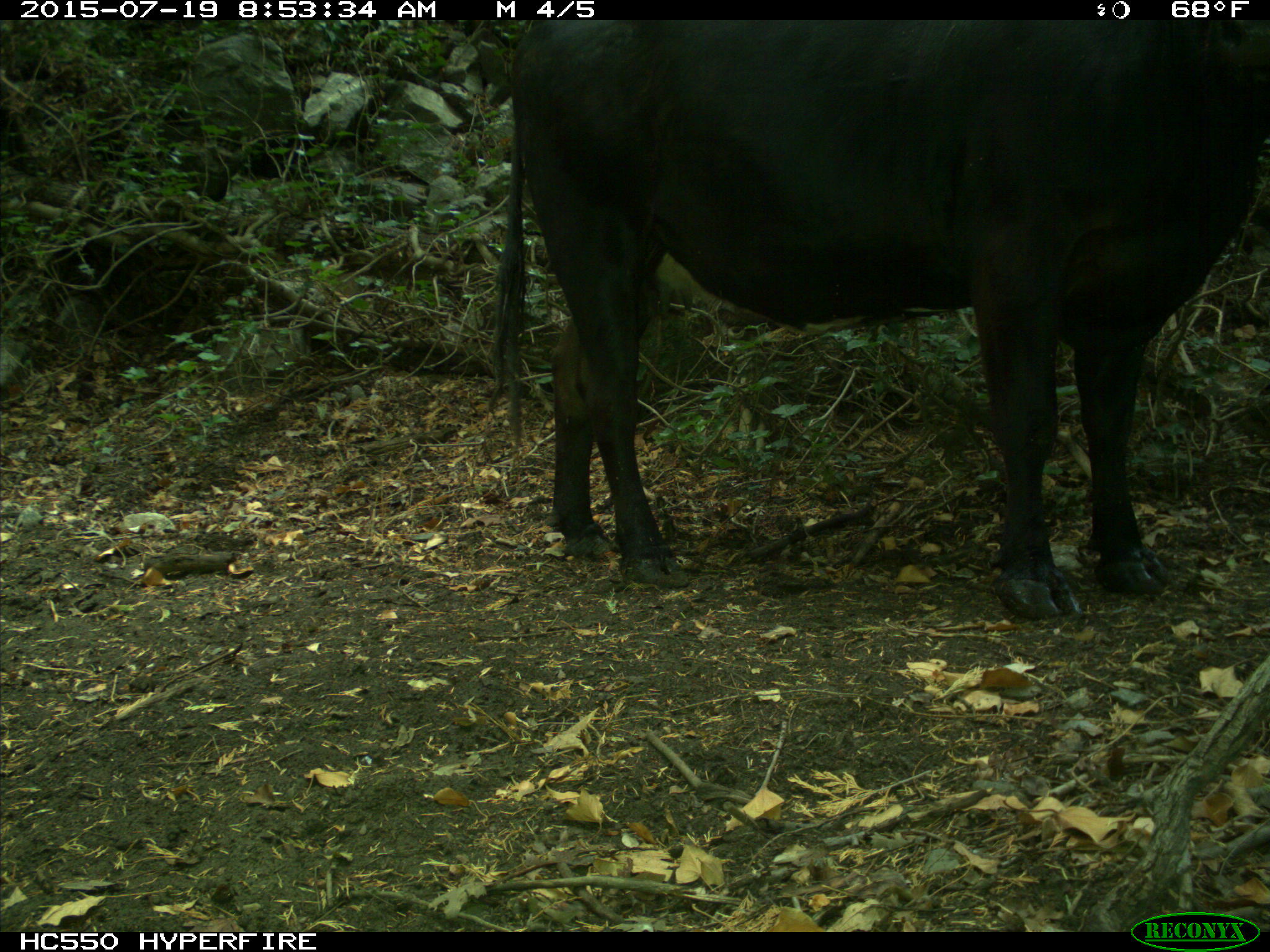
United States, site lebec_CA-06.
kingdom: Animalia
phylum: Chordata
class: Mammalia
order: Artiodactyla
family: Bovidae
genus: Bos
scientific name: Bos taurus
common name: domestic cow